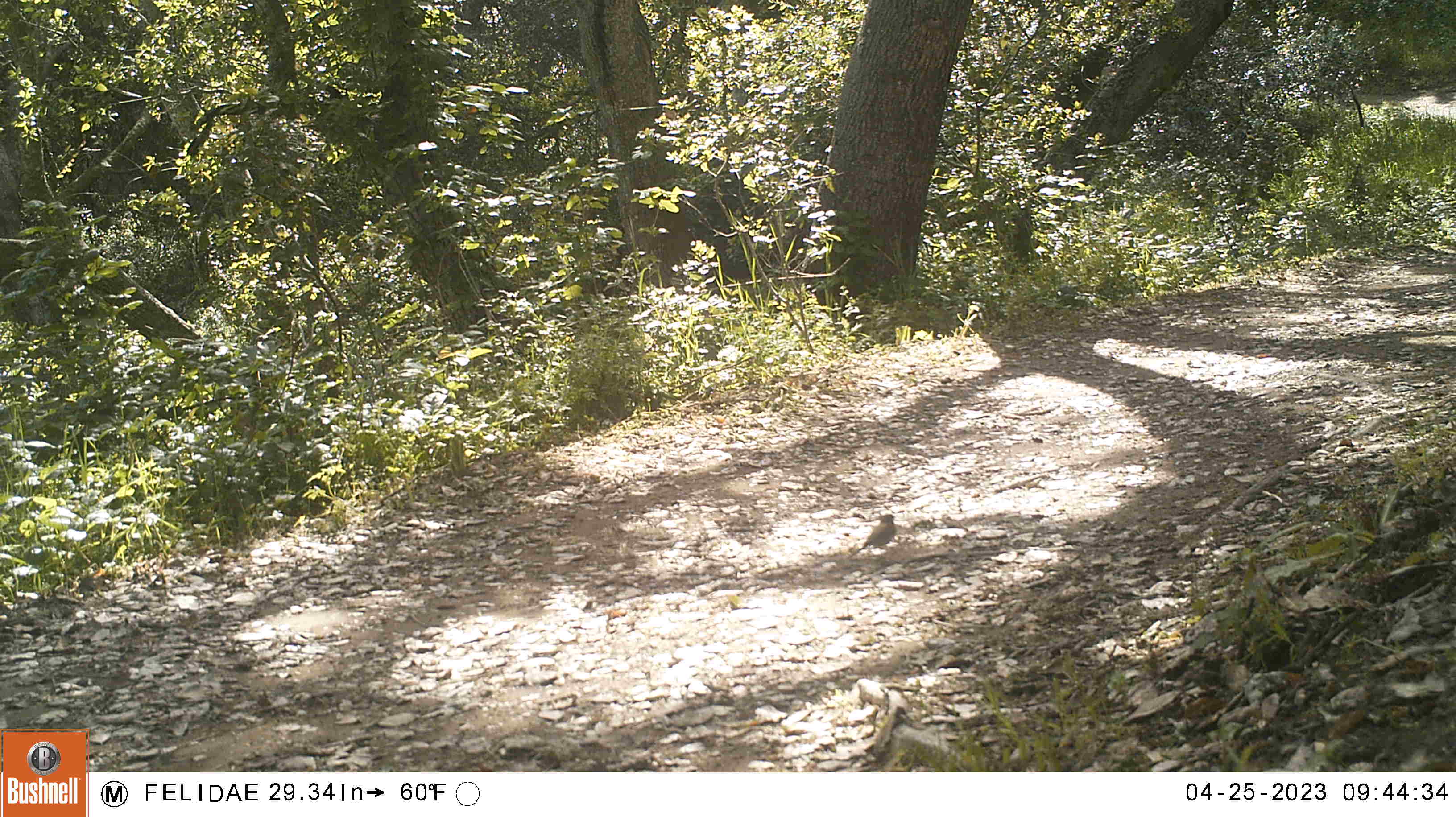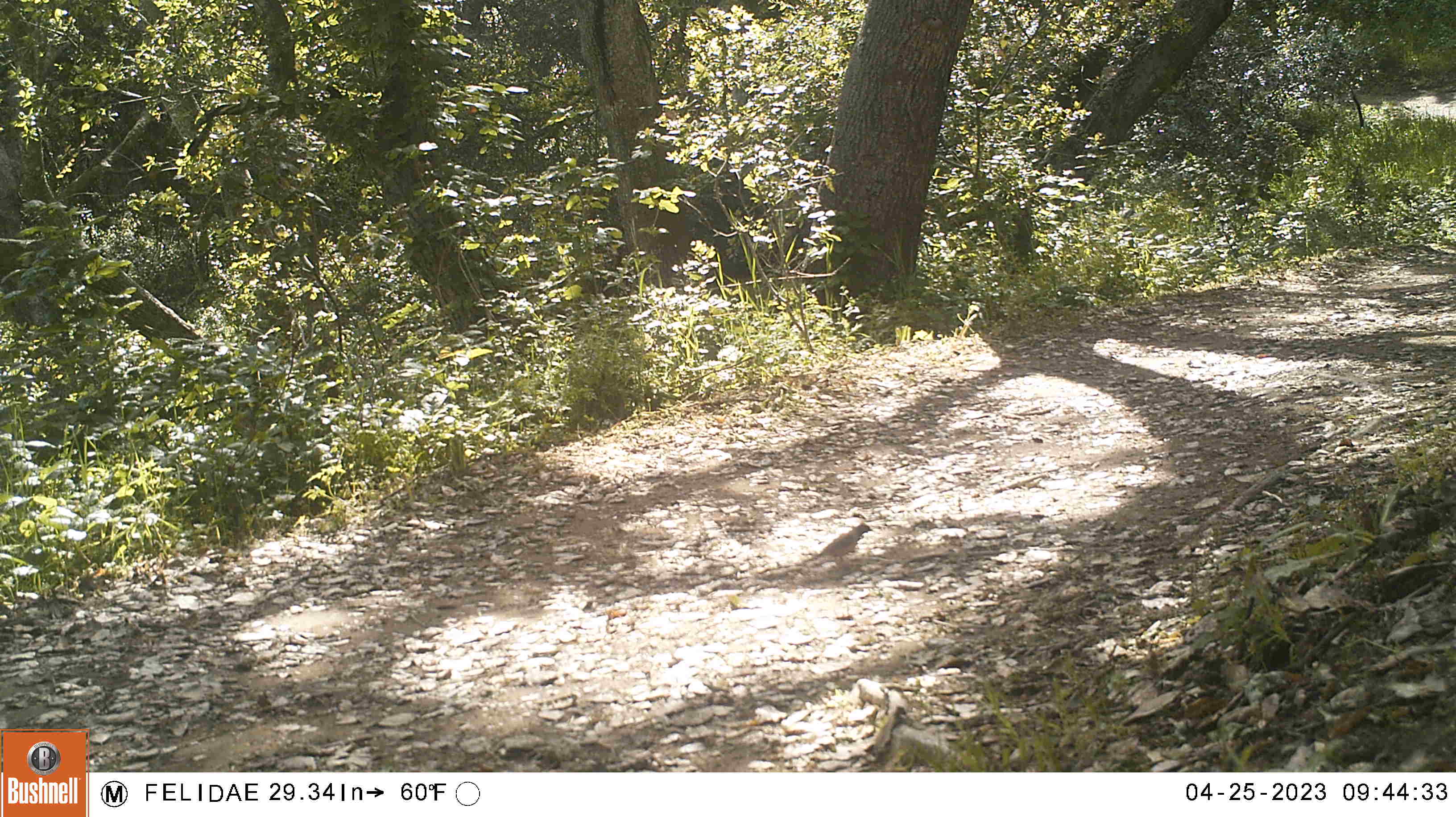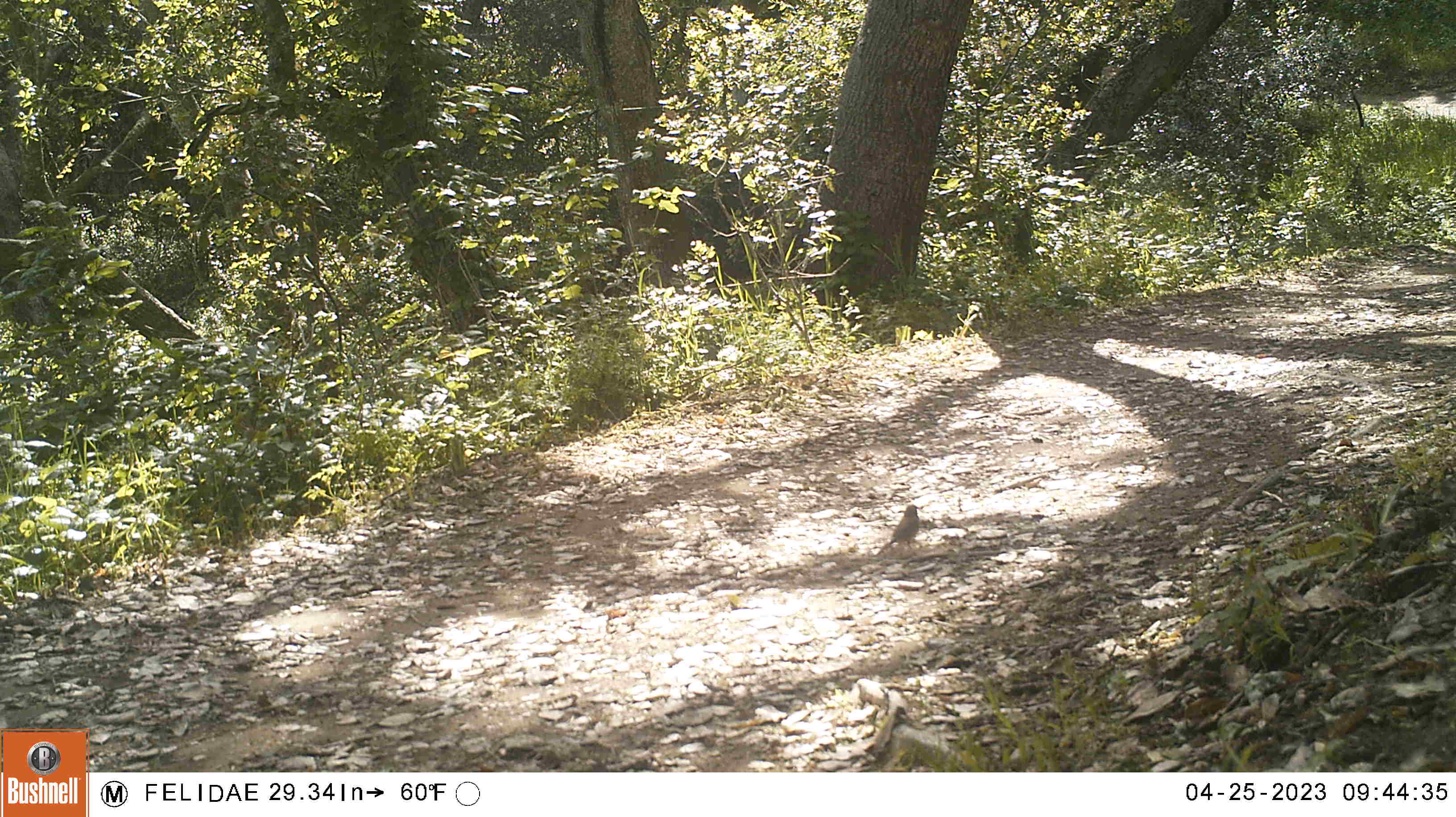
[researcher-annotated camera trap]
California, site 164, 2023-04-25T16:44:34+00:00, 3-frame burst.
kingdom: Animalia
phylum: Chordata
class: Aves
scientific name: Aves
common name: bird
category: unknown bird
Unknown bird (bird) (Aves).